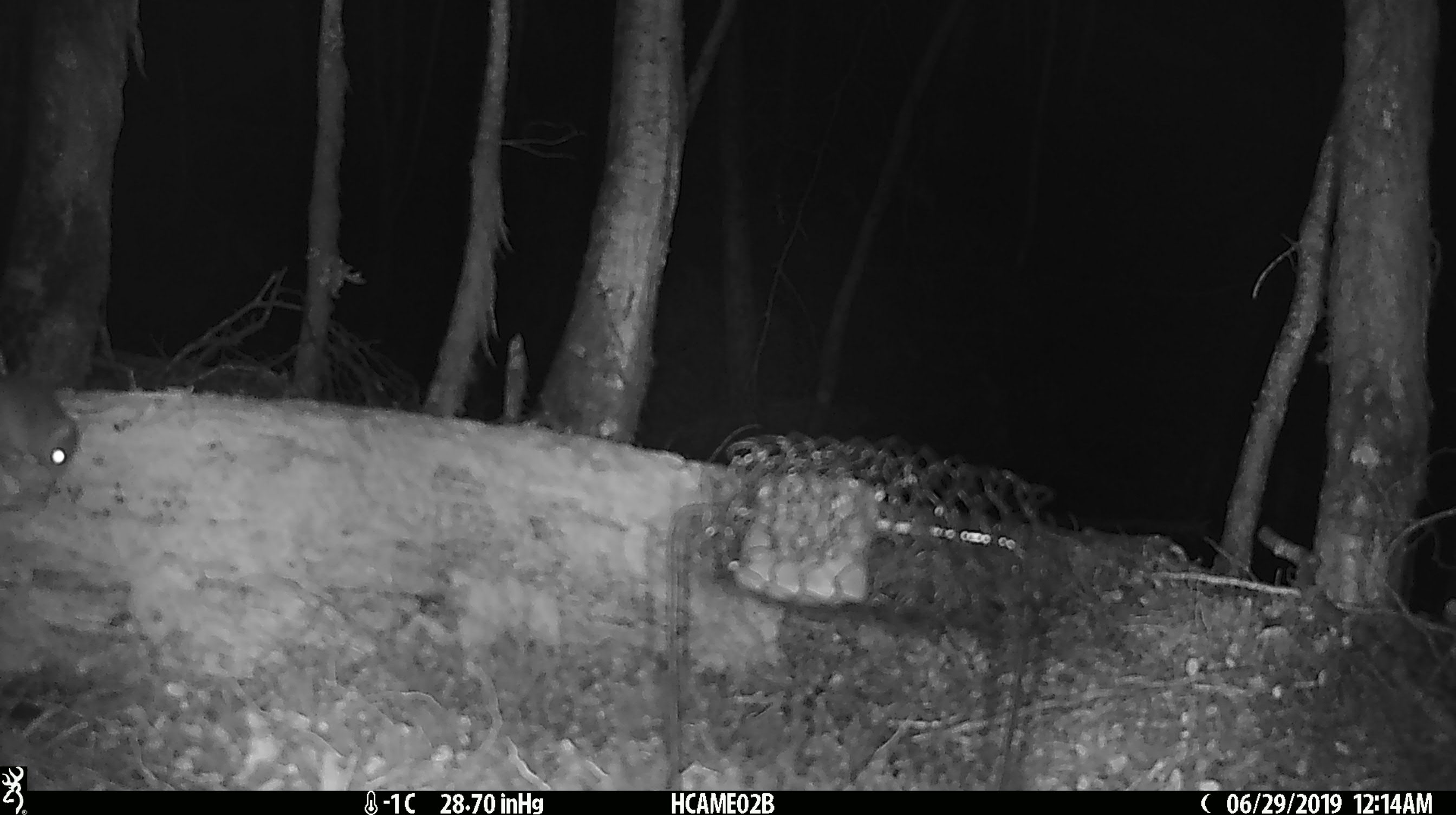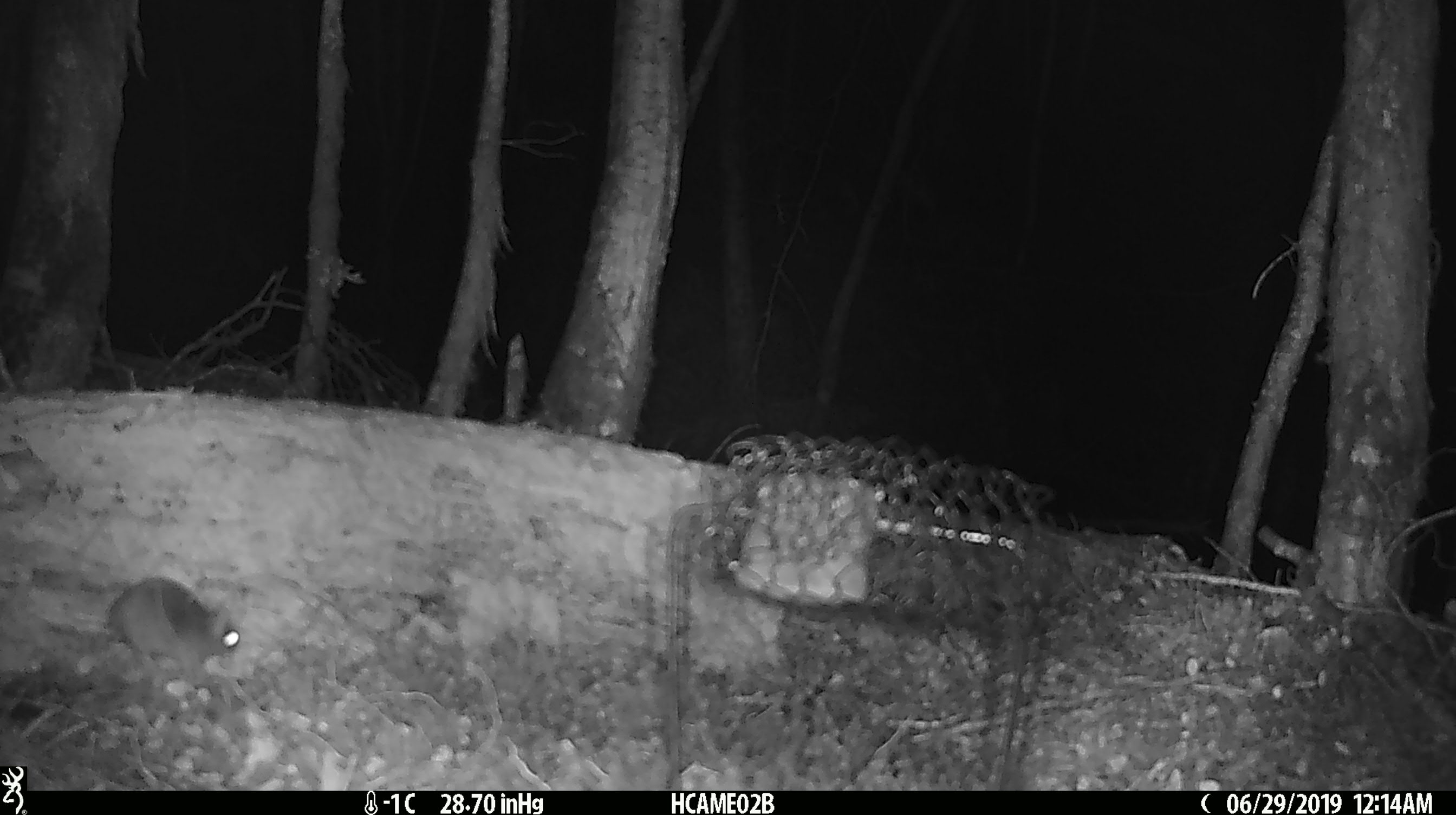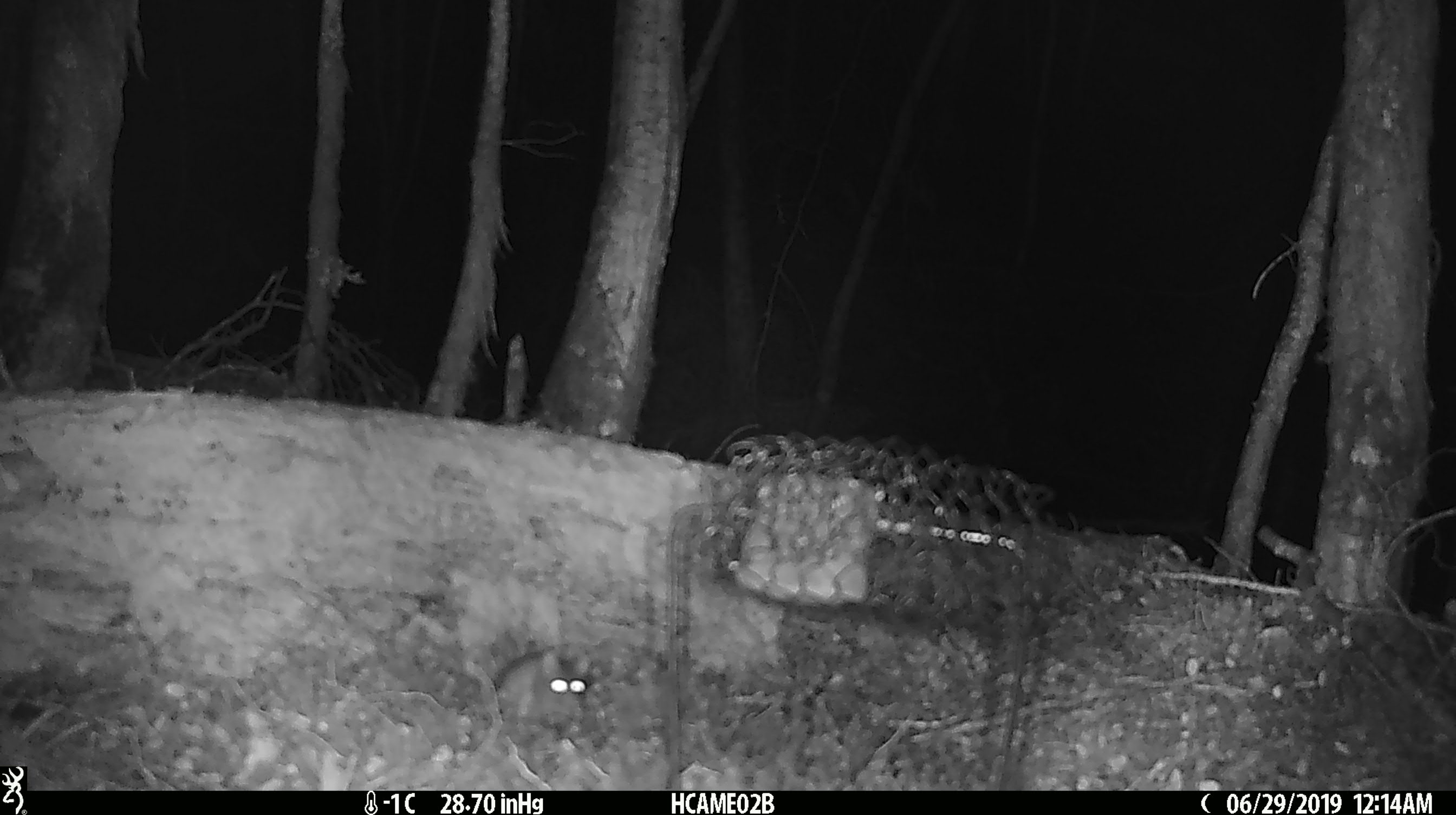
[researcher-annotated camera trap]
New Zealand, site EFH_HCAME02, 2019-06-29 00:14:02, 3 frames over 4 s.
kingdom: Animalia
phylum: Chordata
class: Mammalia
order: Rodentia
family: Muridae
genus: Mus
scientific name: Mus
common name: mouse